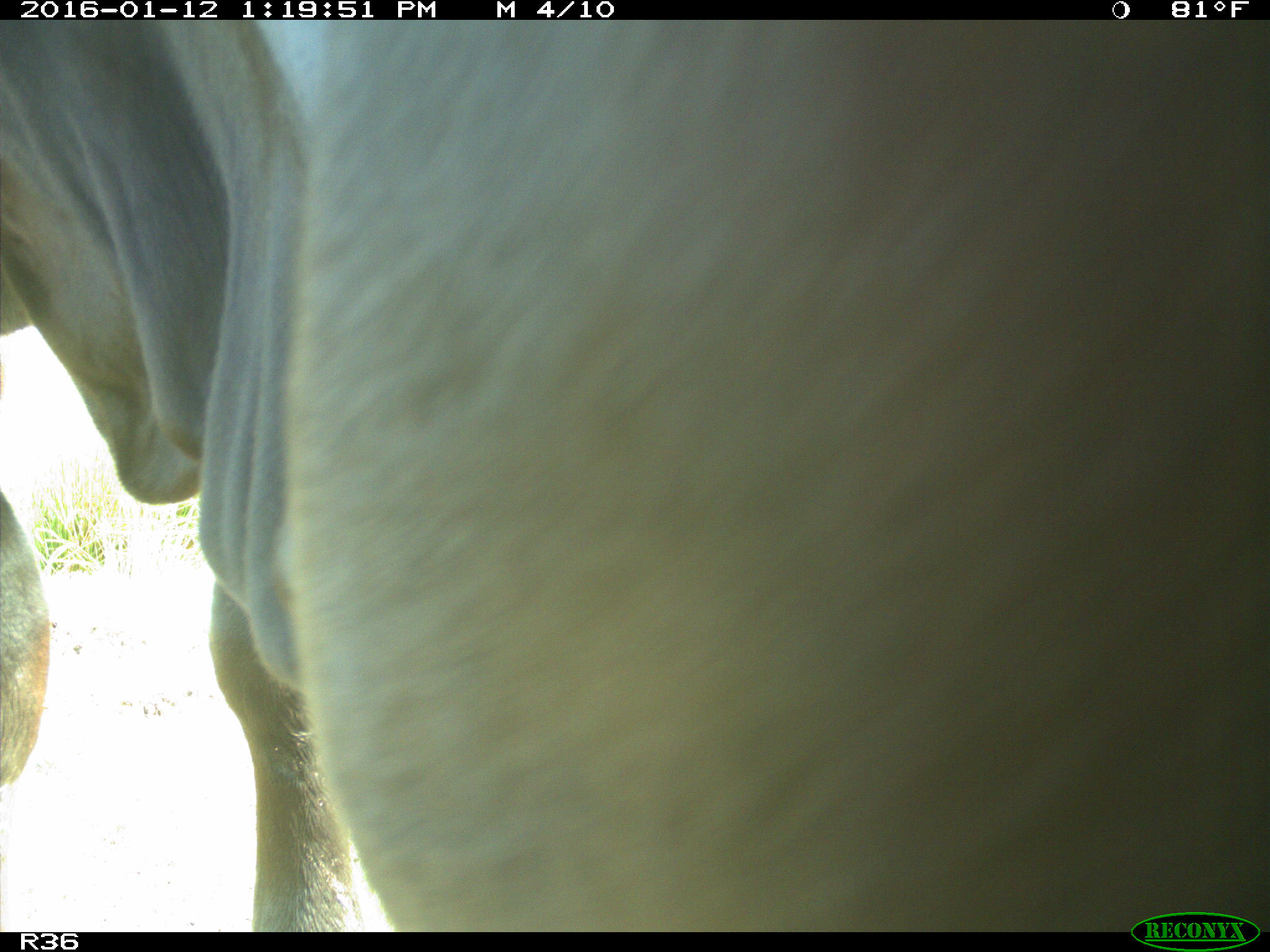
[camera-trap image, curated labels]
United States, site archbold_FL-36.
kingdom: Animalia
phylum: Chordata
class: Mammalia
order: Artiodactyla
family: Bovidae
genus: Bos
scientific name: Bos taurus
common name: domestic cow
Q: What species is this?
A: Bos taurus (domestic cow).